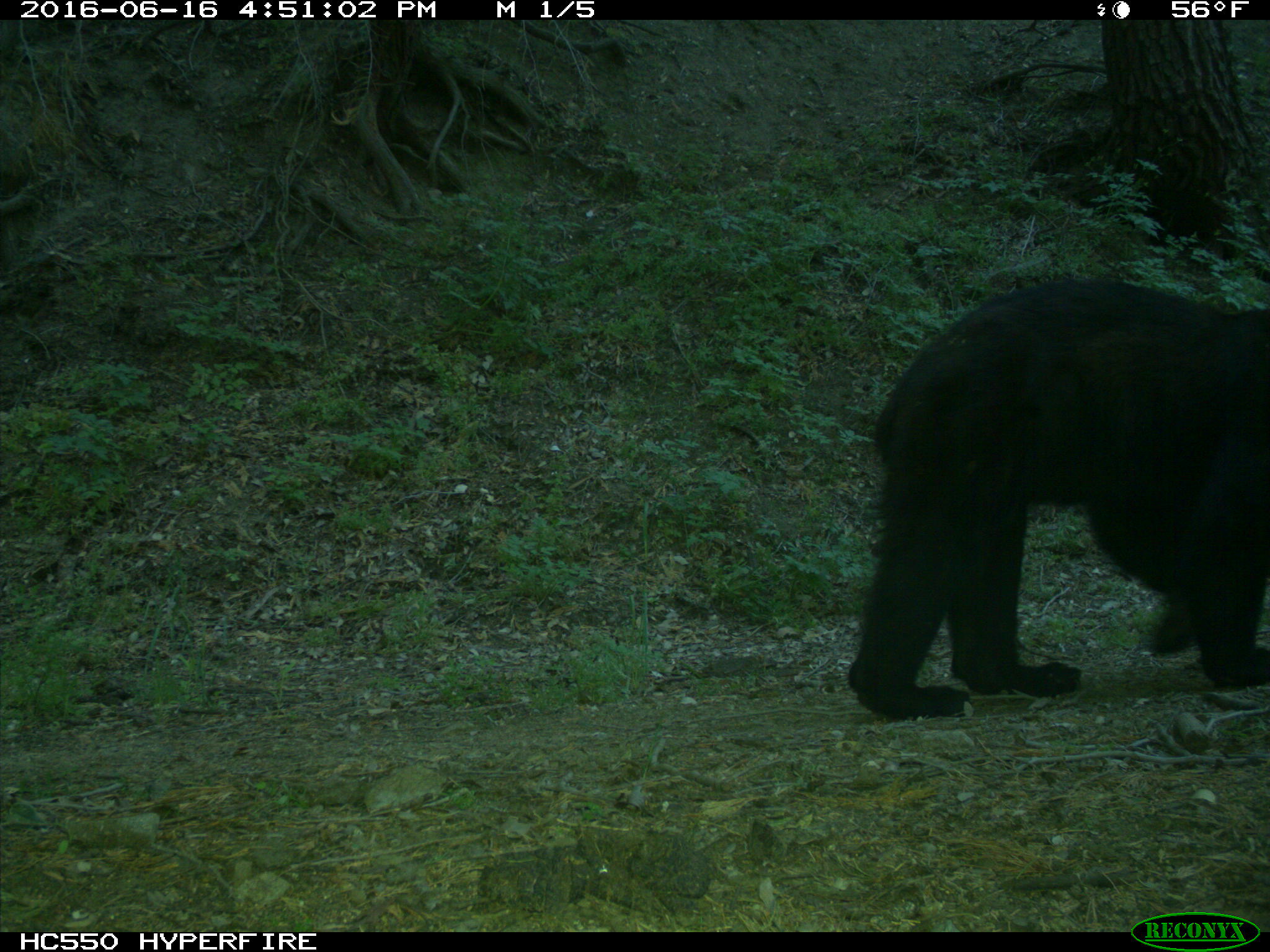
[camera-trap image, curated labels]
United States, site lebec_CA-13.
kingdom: Animalia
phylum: Chordata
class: Mammalia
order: Carnivora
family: Ursidae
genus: Ursus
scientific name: Ursus americanus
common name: american black bear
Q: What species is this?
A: Ursus americanus (american black bear).